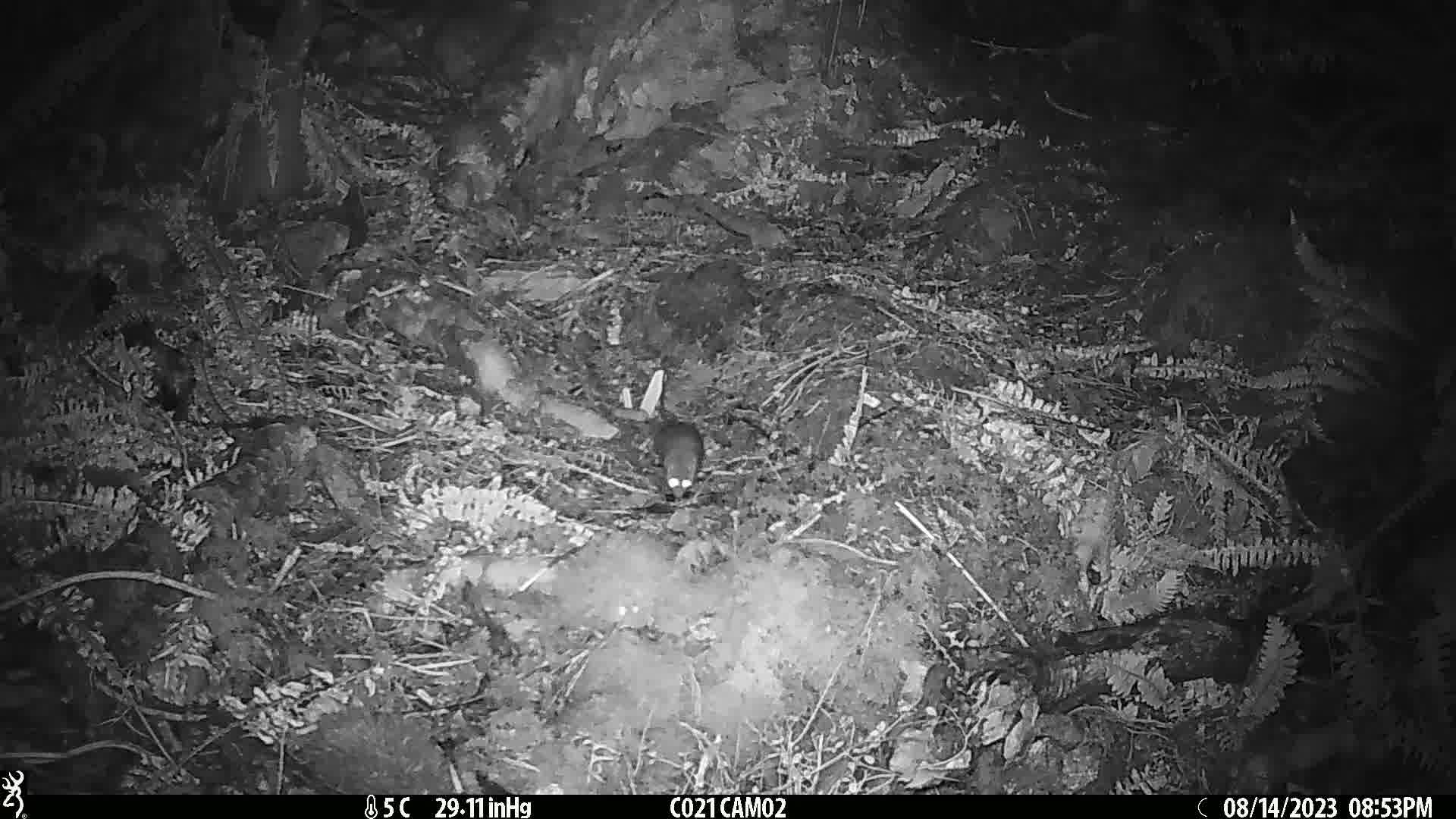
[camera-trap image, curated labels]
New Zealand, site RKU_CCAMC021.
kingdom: Animalia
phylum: Chordata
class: Mammalia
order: Rodentia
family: Muridae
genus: Rattus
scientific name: Rattus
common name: rat